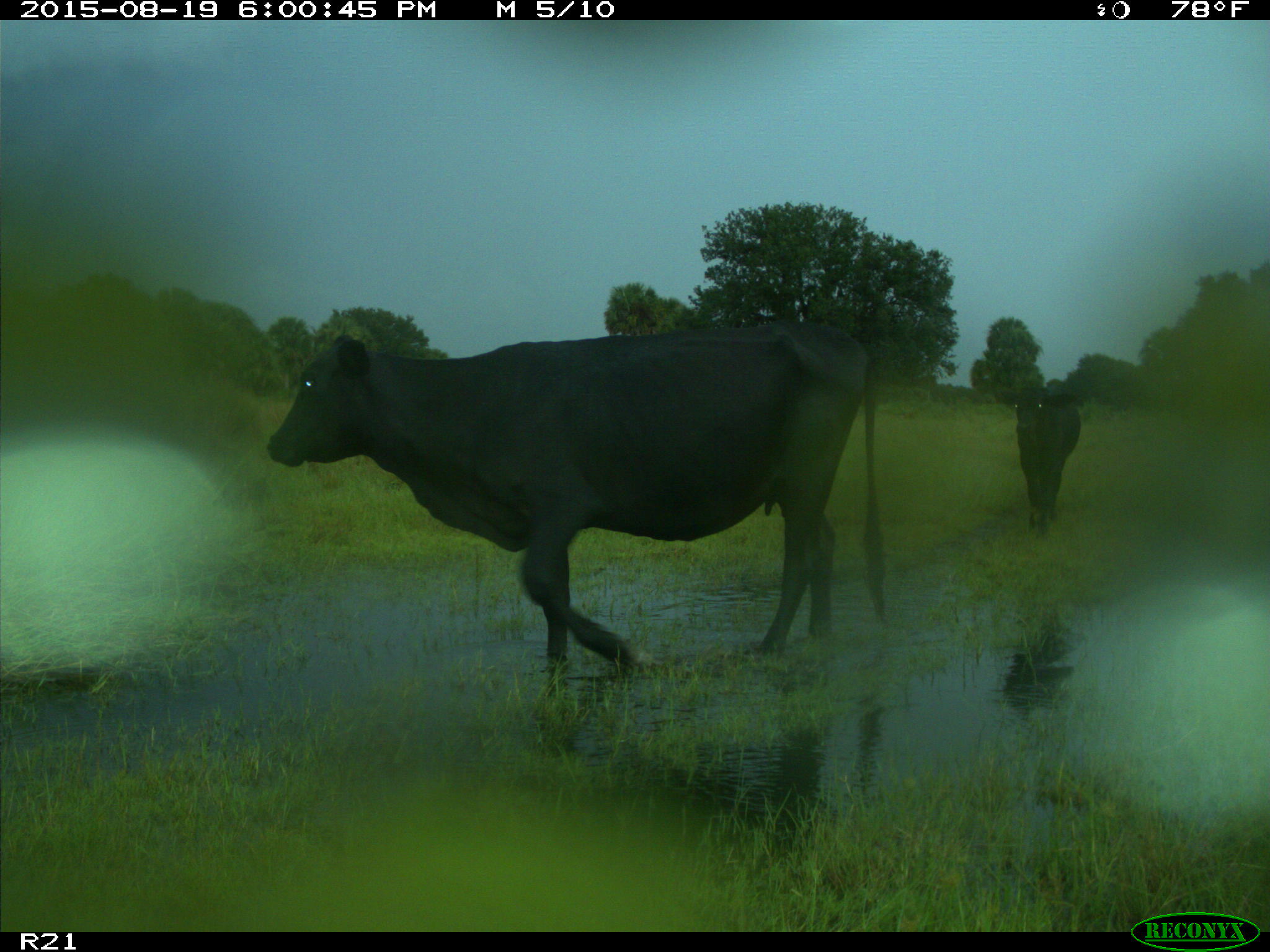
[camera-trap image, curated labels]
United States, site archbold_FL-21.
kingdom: Animalia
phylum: Chordata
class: Mammalia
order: Artiodactyla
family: Bovidae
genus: Bos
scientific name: Bos taurus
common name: domestic cow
Bos taurus (domestic cow).